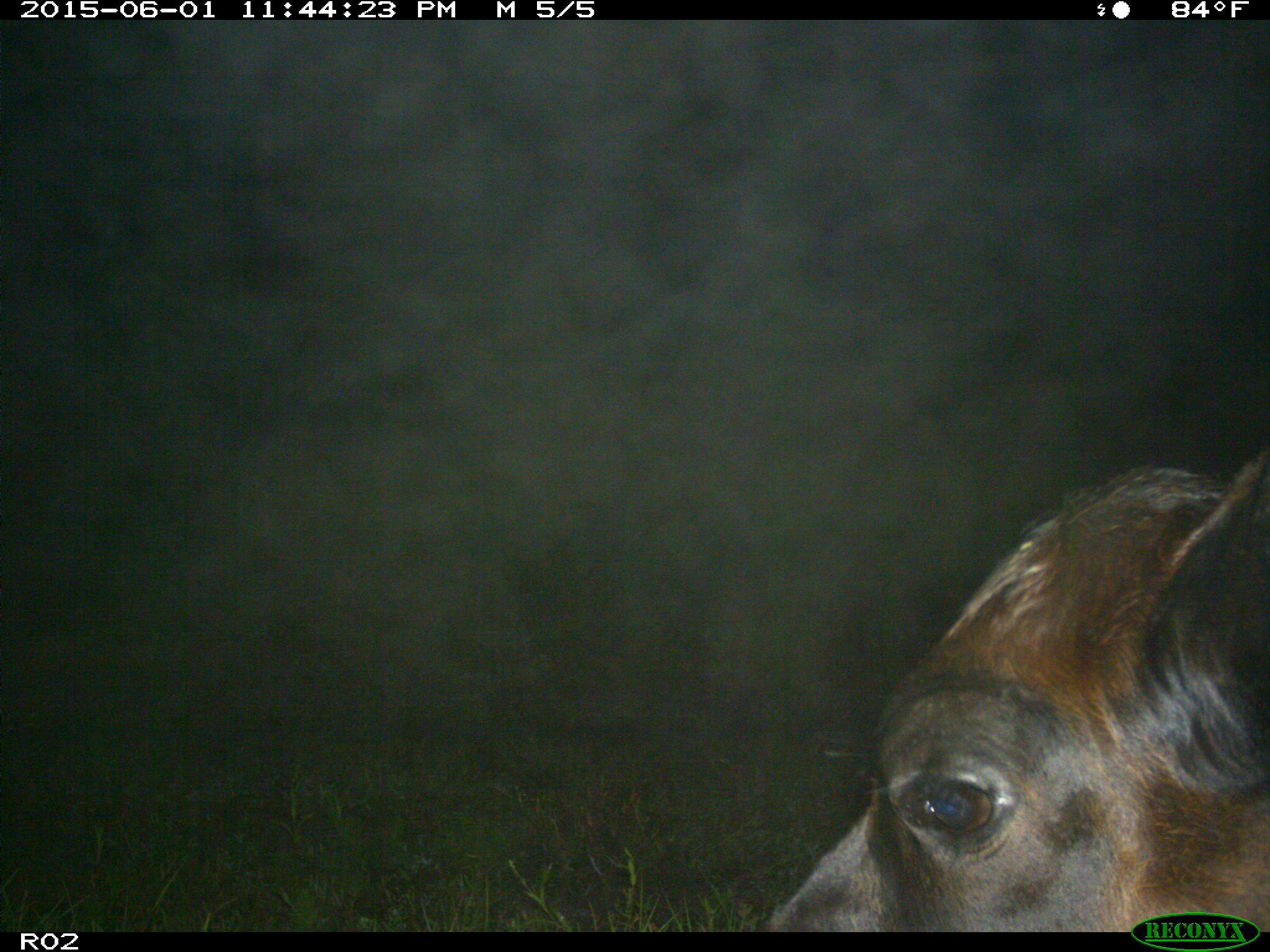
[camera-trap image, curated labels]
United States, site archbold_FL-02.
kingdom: Animalia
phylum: Chordata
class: Mammalia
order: Artiodactyla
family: Bovidae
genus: Bos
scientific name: Bos taurus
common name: domestic cow